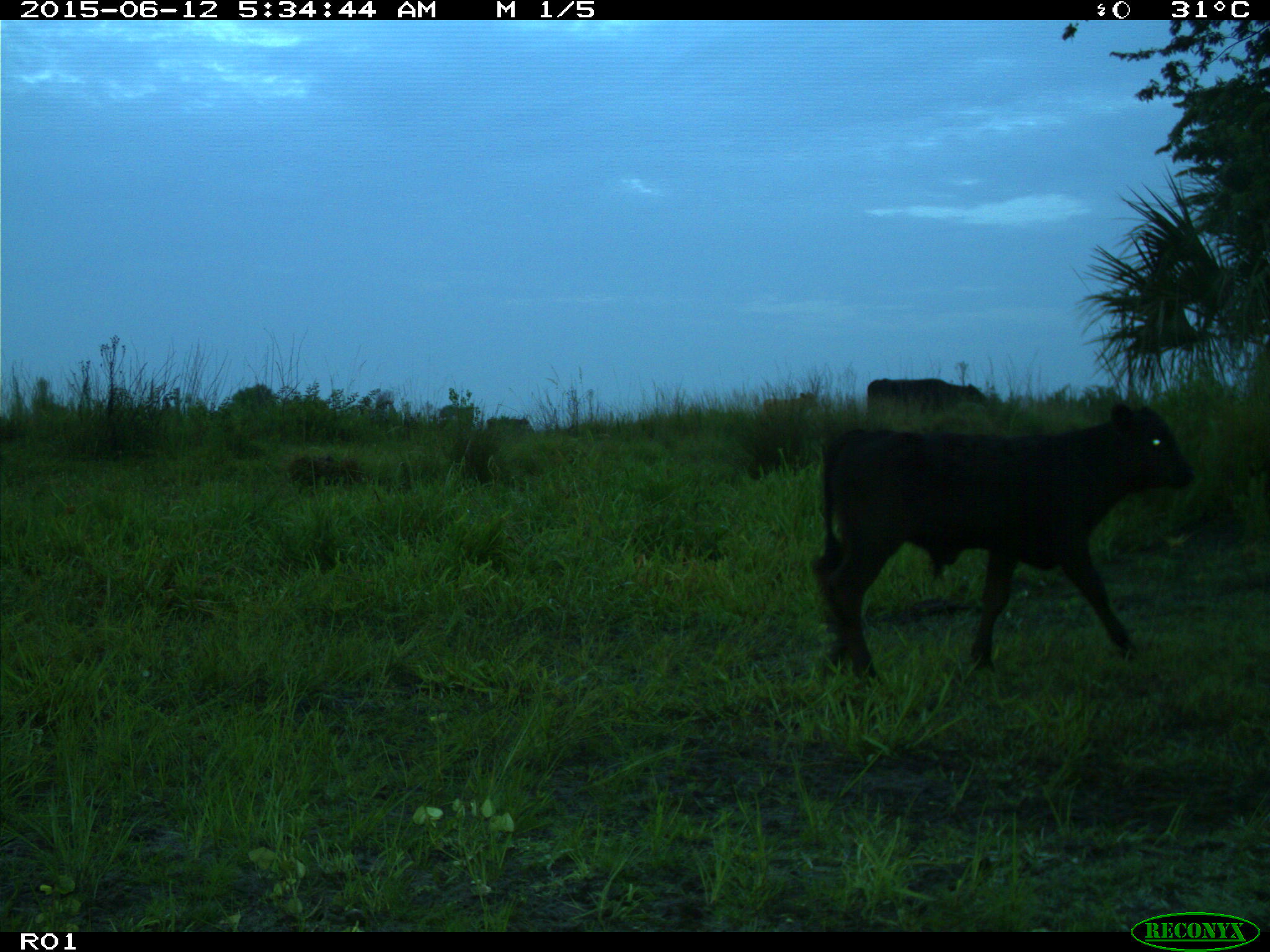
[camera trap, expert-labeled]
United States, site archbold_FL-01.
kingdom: Animalia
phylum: Chordata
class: Mammalia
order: Artiodactyla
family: Bovidae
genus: Bos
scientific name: Bos taurus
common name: domestic cow